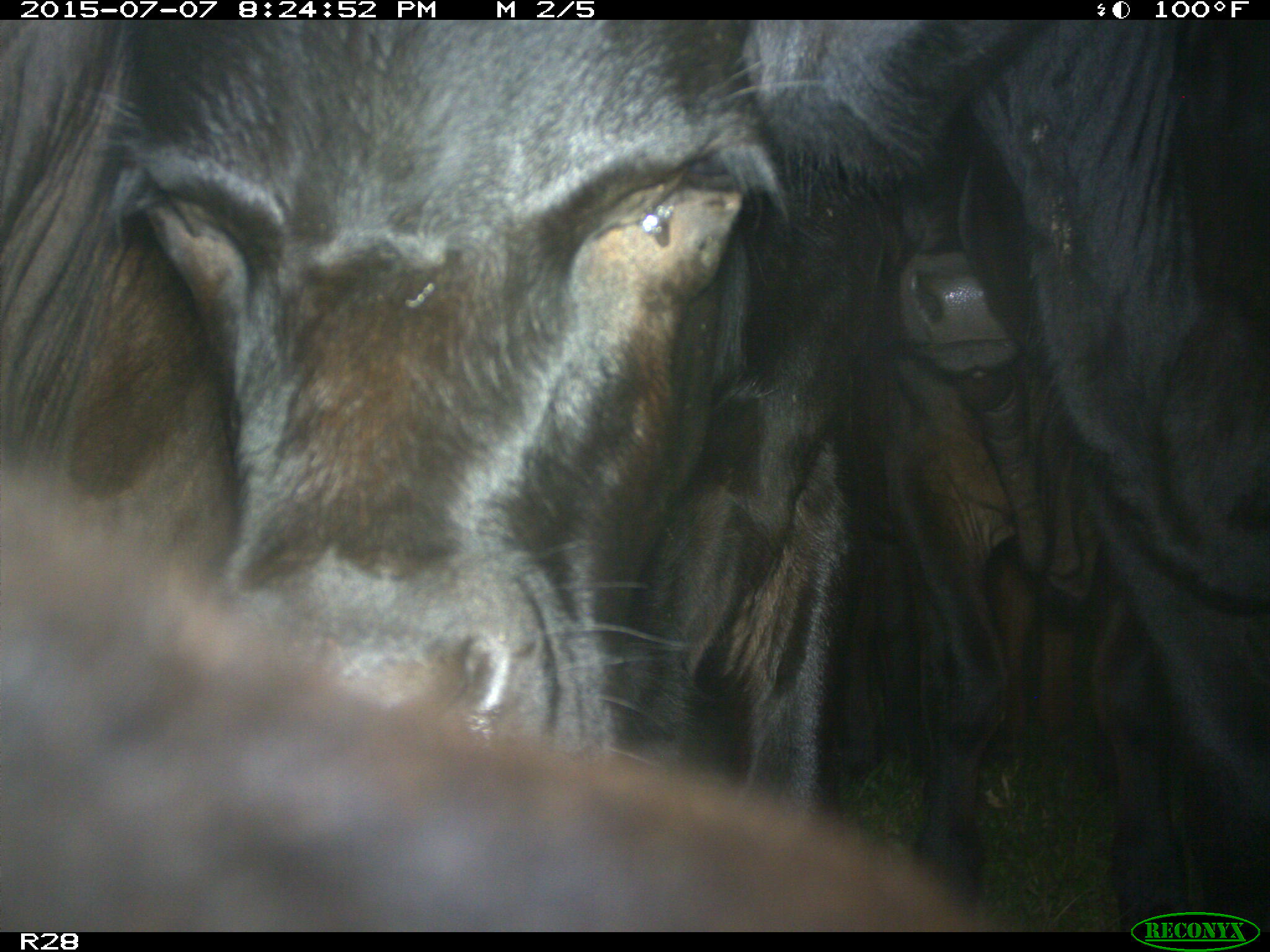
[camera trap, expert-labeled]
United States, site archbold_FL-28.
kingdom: Animalia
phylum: Chordata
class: Mammalia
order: Artiodactyla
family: Bovidae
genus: Bos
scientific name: Bos taurus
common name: domestic cow